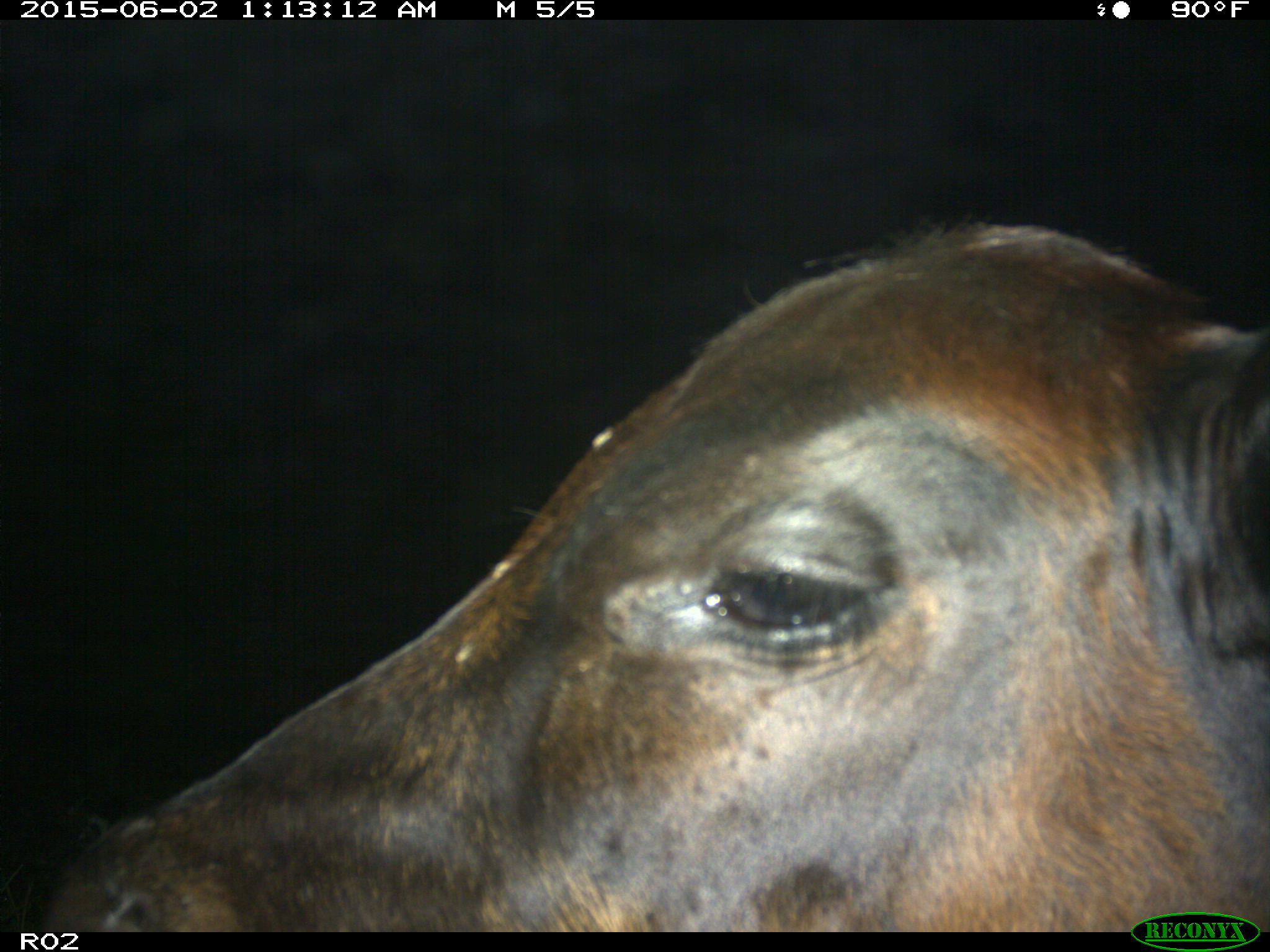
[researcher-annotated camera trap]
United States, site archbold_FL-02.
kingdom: Animalia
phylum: Chordata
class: Mammalia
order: Artiodactyla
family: Bovidae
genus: Bos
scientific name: Bos taurus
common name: domestic cow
Bos taurus (domestic cow).